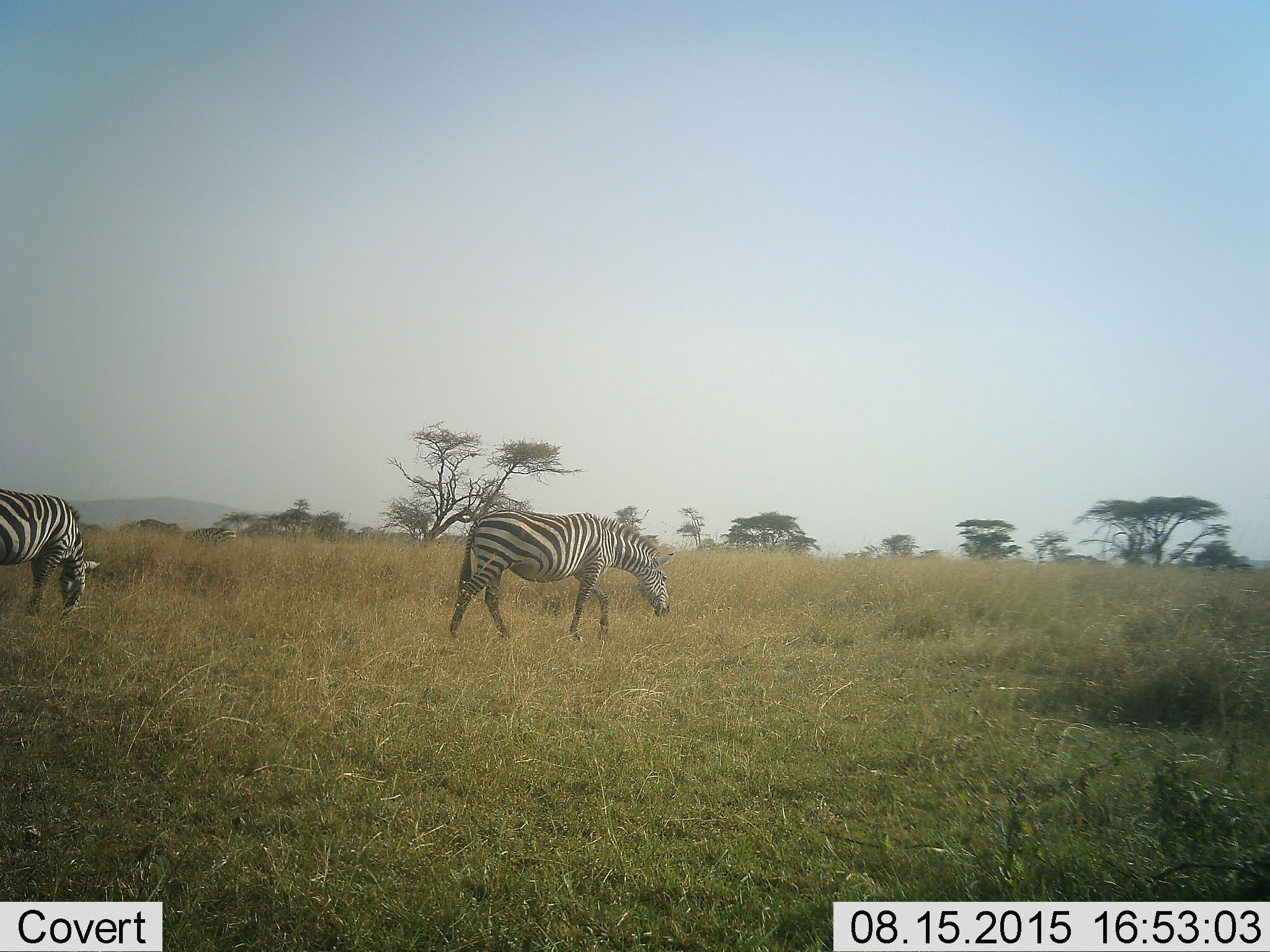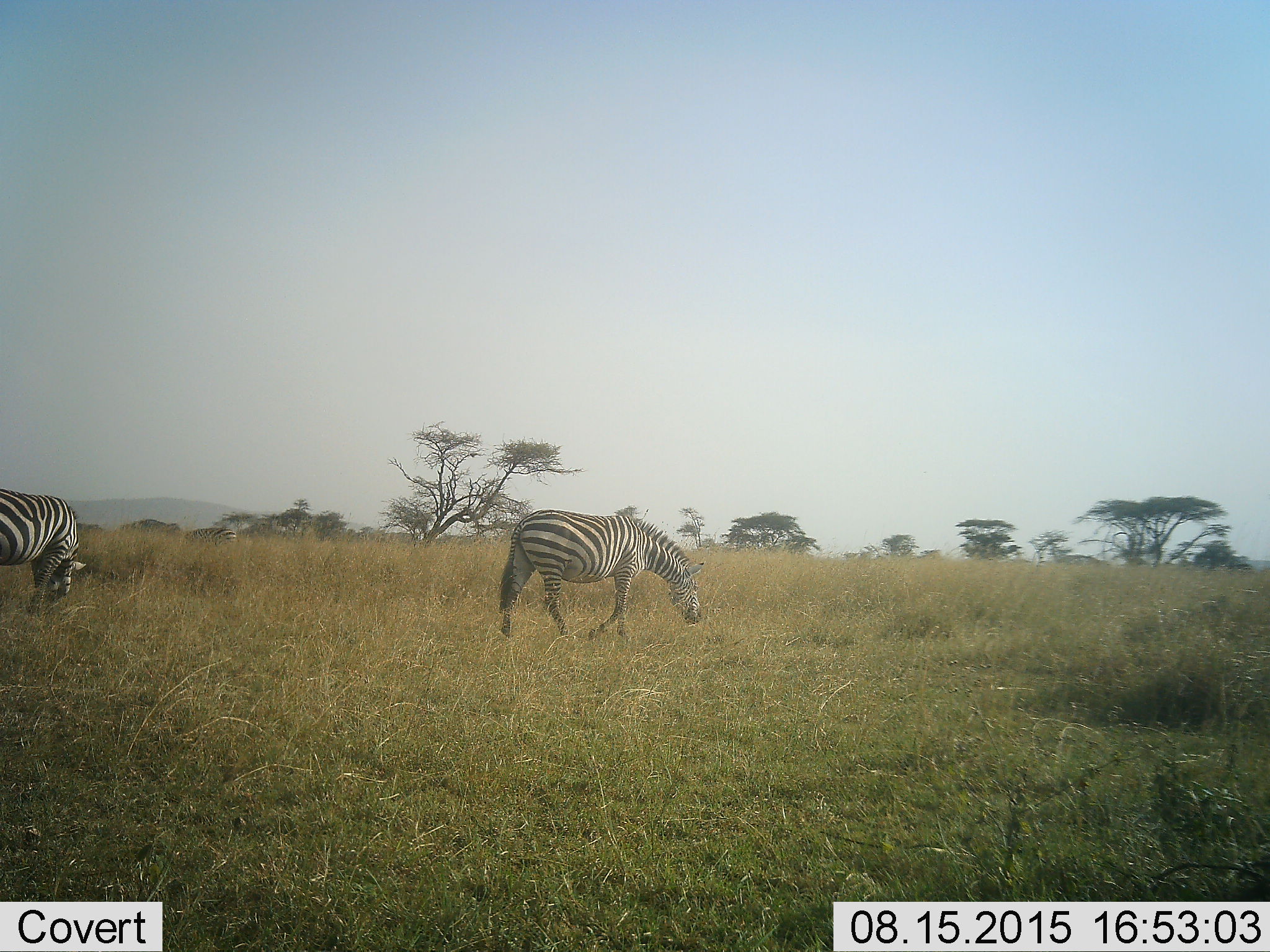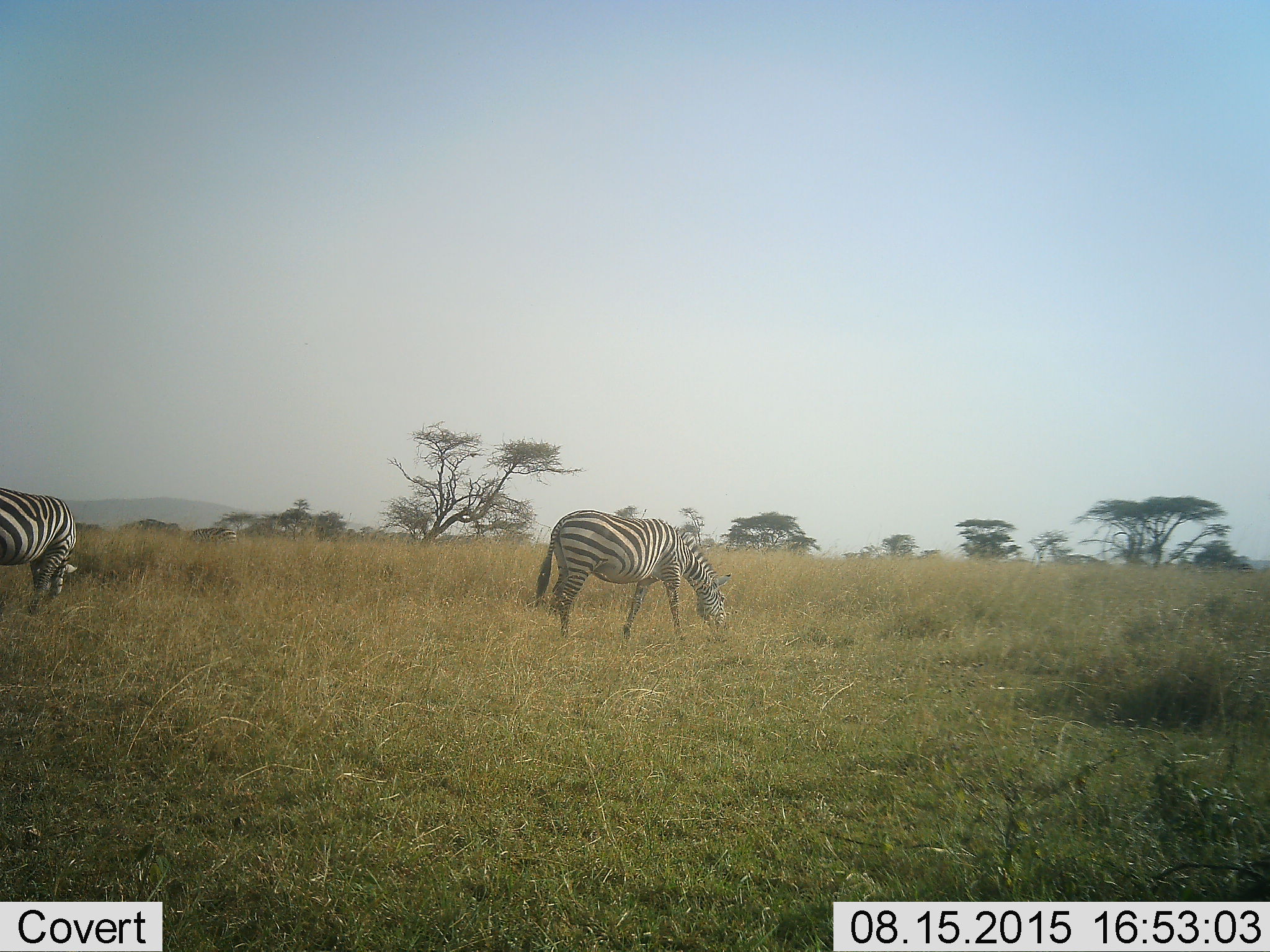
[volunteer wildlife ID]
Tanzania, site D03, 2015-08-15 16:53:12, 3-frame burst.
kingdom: Animalia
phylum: Chordata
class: Mammalia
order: Perissodactyla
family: Equidae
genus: Equus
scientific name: Equus quagga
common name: plains zebra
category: zebra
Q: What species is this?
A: Zebra (plains zebra) (Equus quagga).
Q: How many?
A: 2.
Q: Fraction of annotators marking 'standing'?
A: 46%.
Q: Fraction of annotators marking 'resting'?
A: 0%.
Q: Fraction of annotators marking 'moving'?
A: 62%.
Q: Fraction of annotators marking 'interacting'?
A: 0%.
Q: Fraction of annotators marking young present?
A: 0%.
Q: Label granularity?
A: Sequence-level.